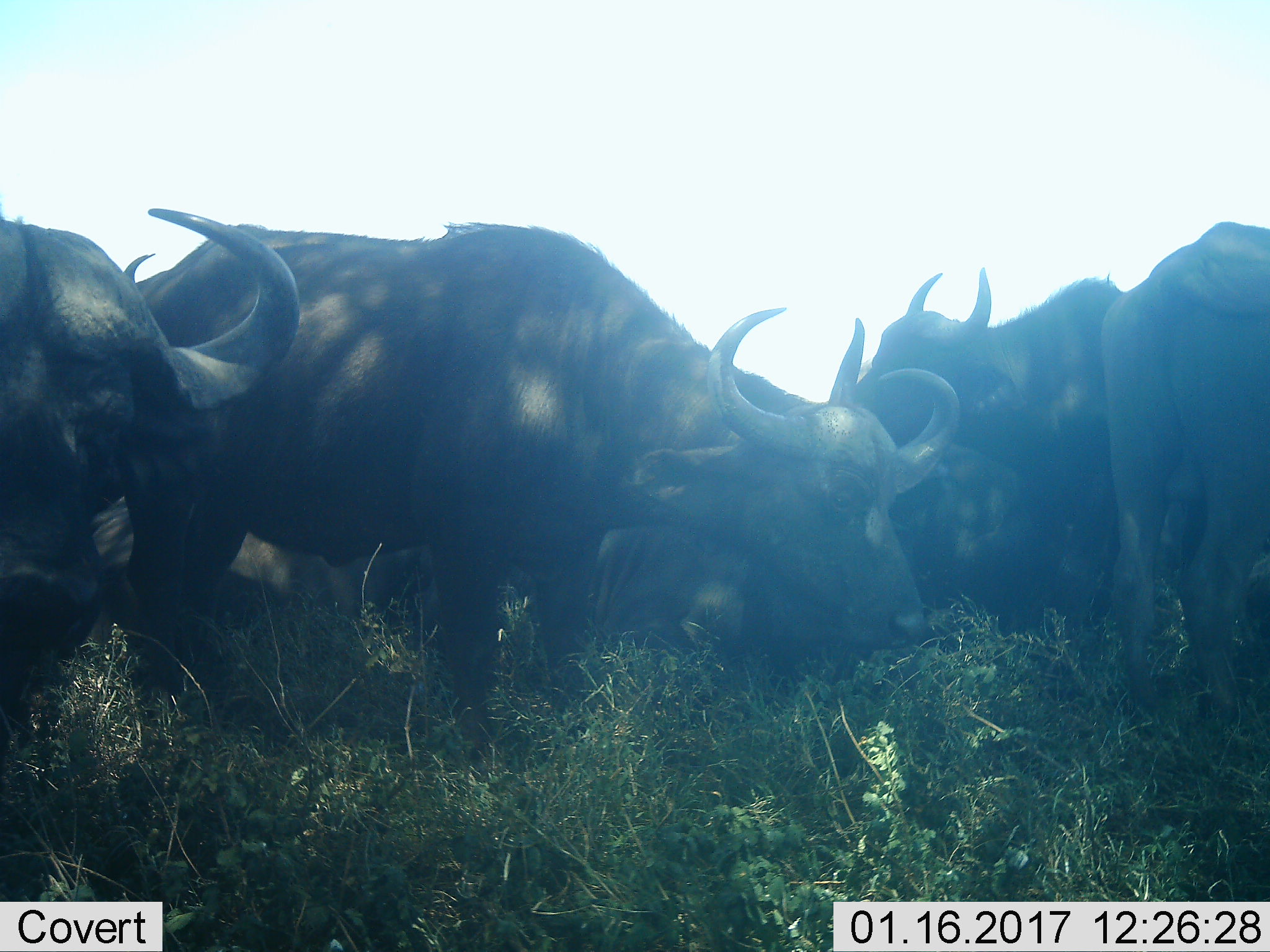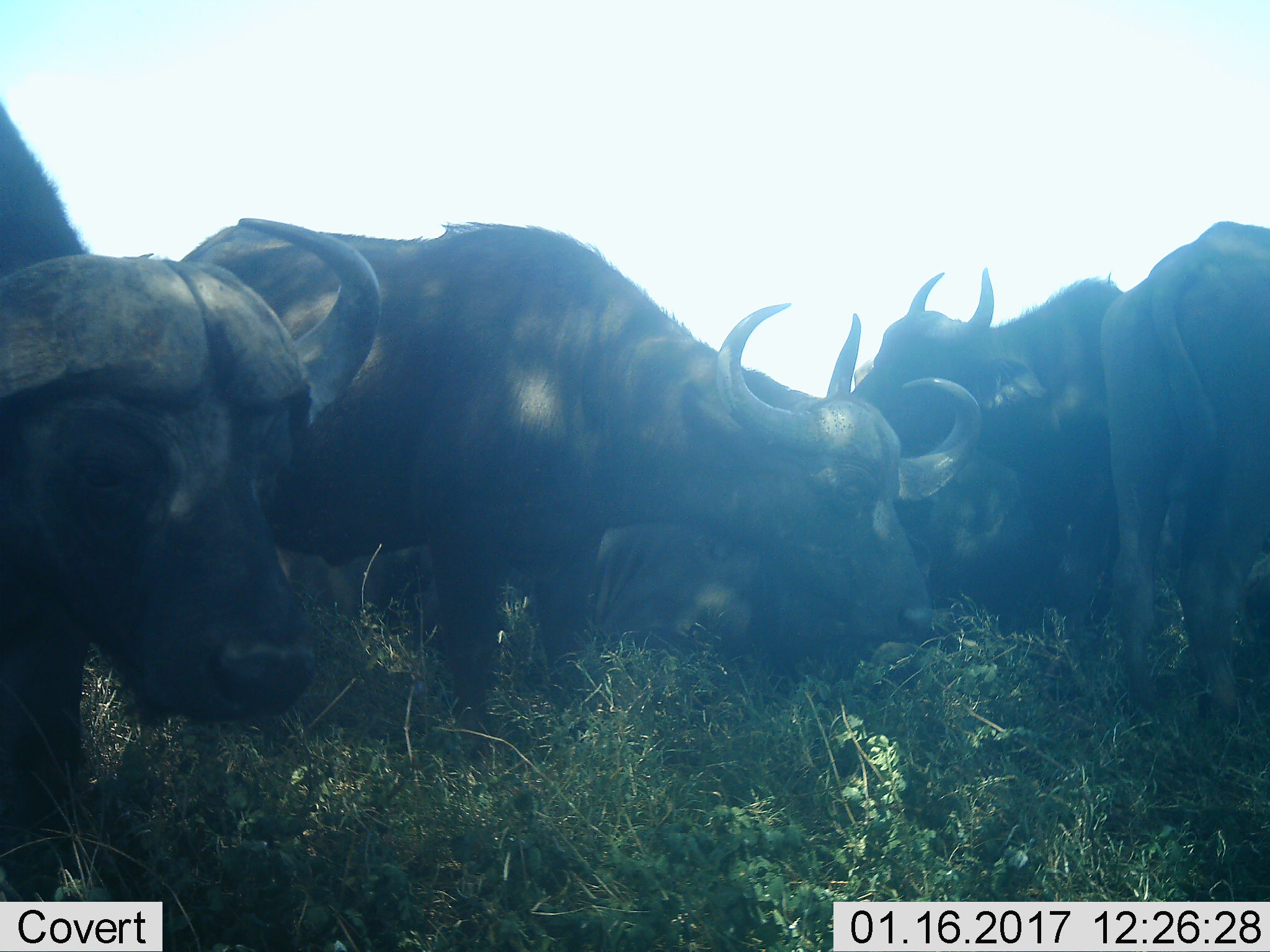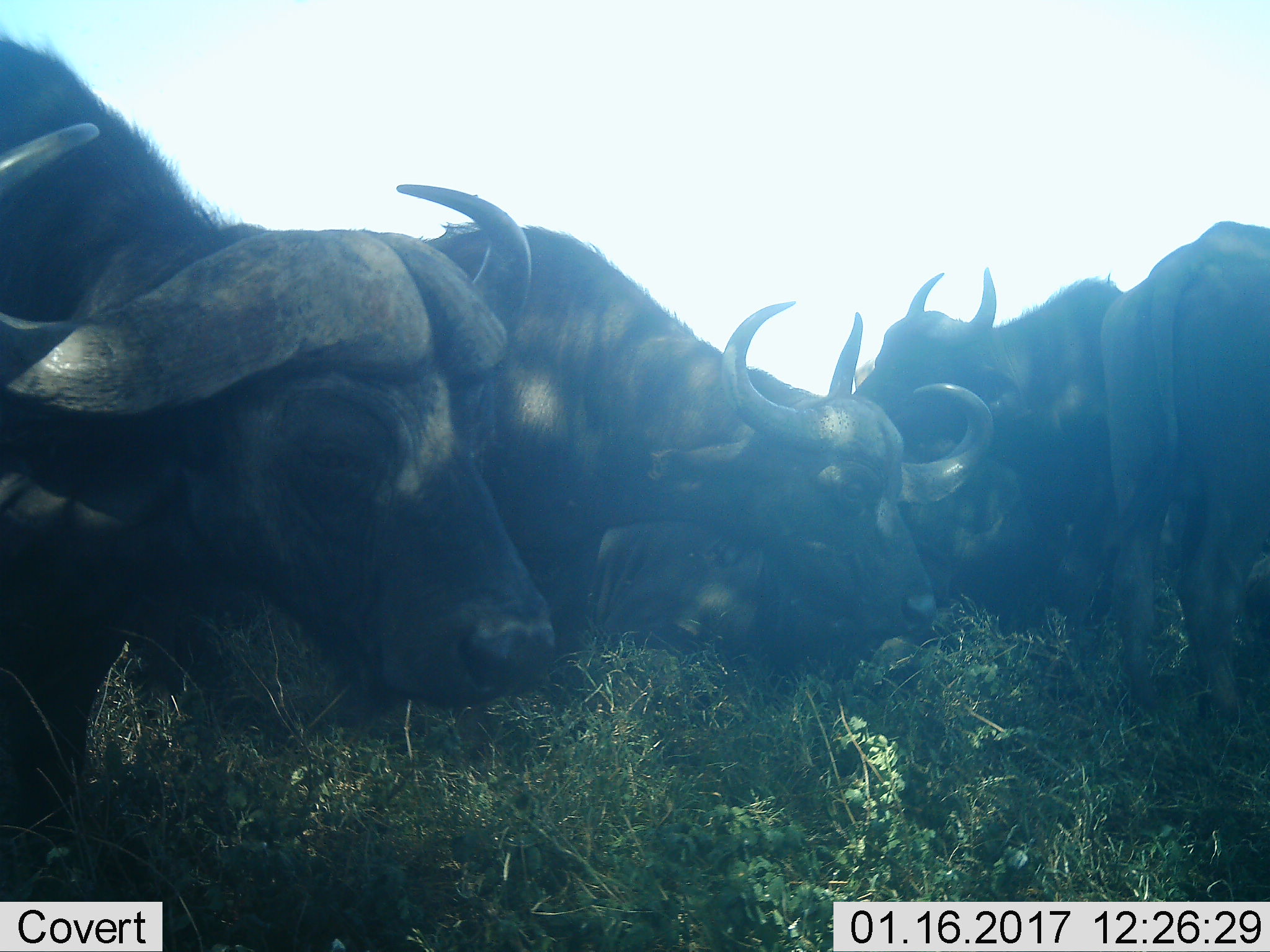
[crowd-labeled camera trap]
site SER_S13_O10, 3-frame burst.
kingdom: Animalia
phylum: Chordata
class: Mammalia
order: Artiodactyla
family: Bovidae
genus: Syncerus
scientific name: Syncerus caffer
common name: african buffalo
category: buffalo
Buffalo (african buffalo) (Syncerus caffer), count 5. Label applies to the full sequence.